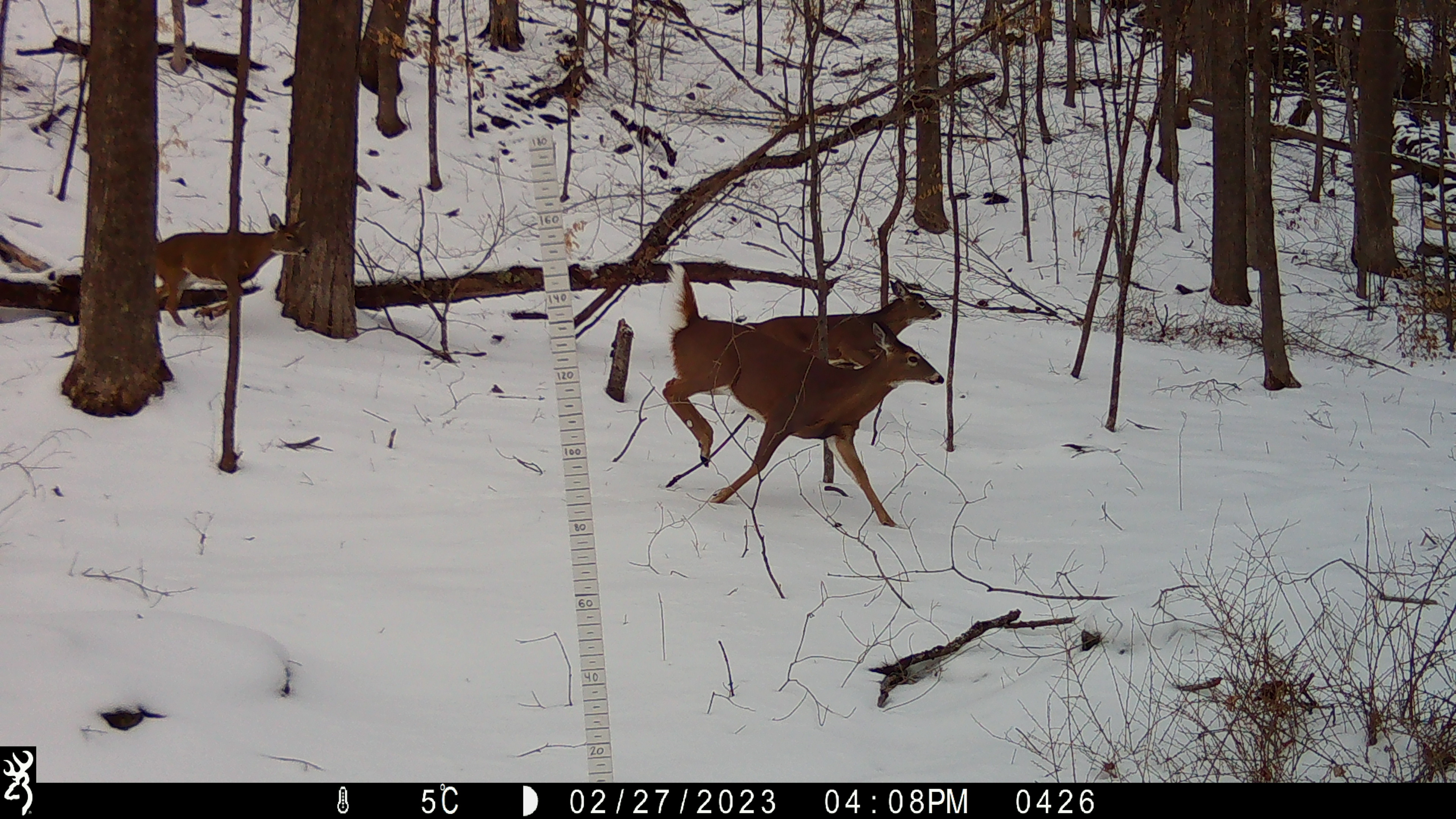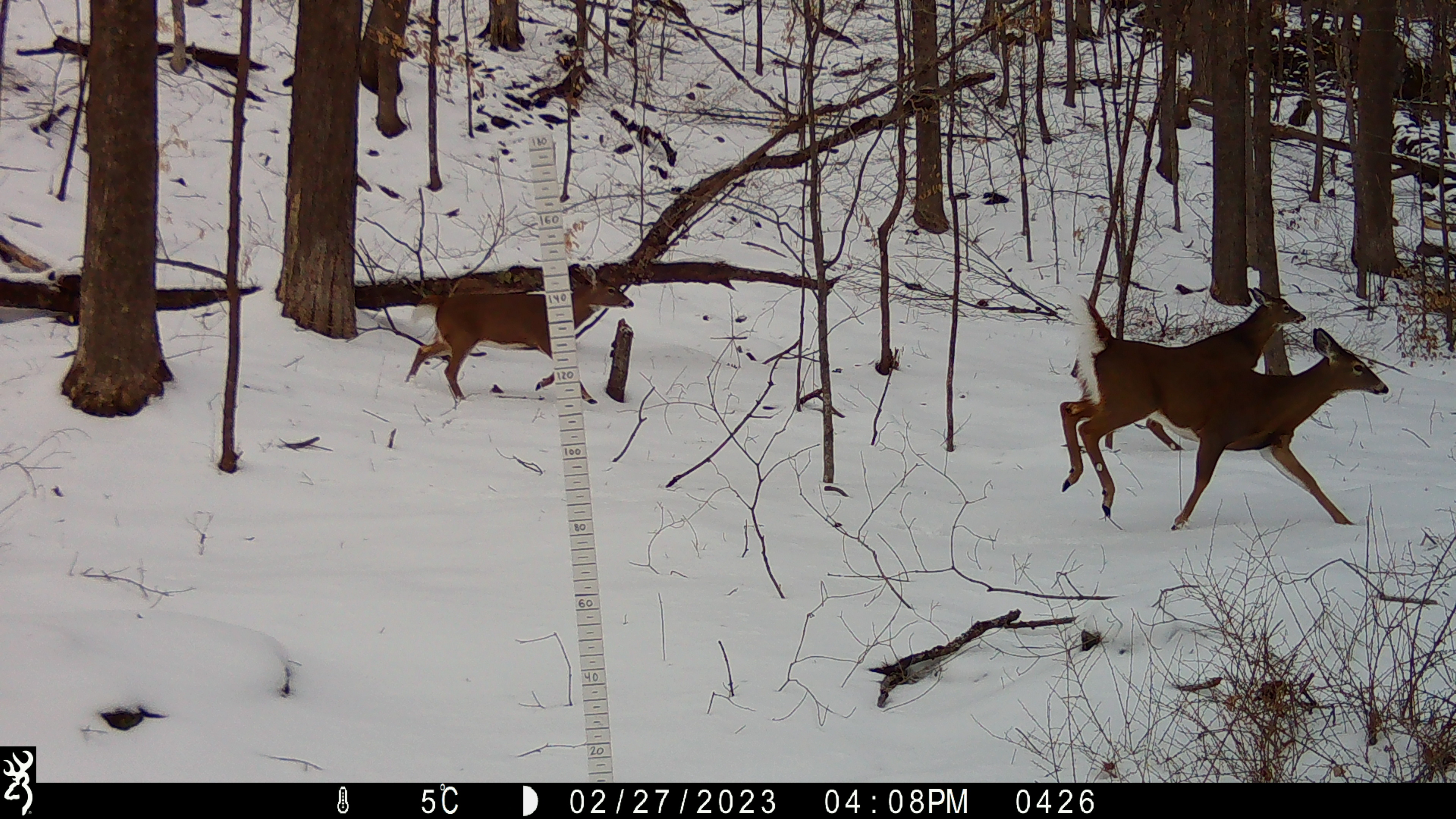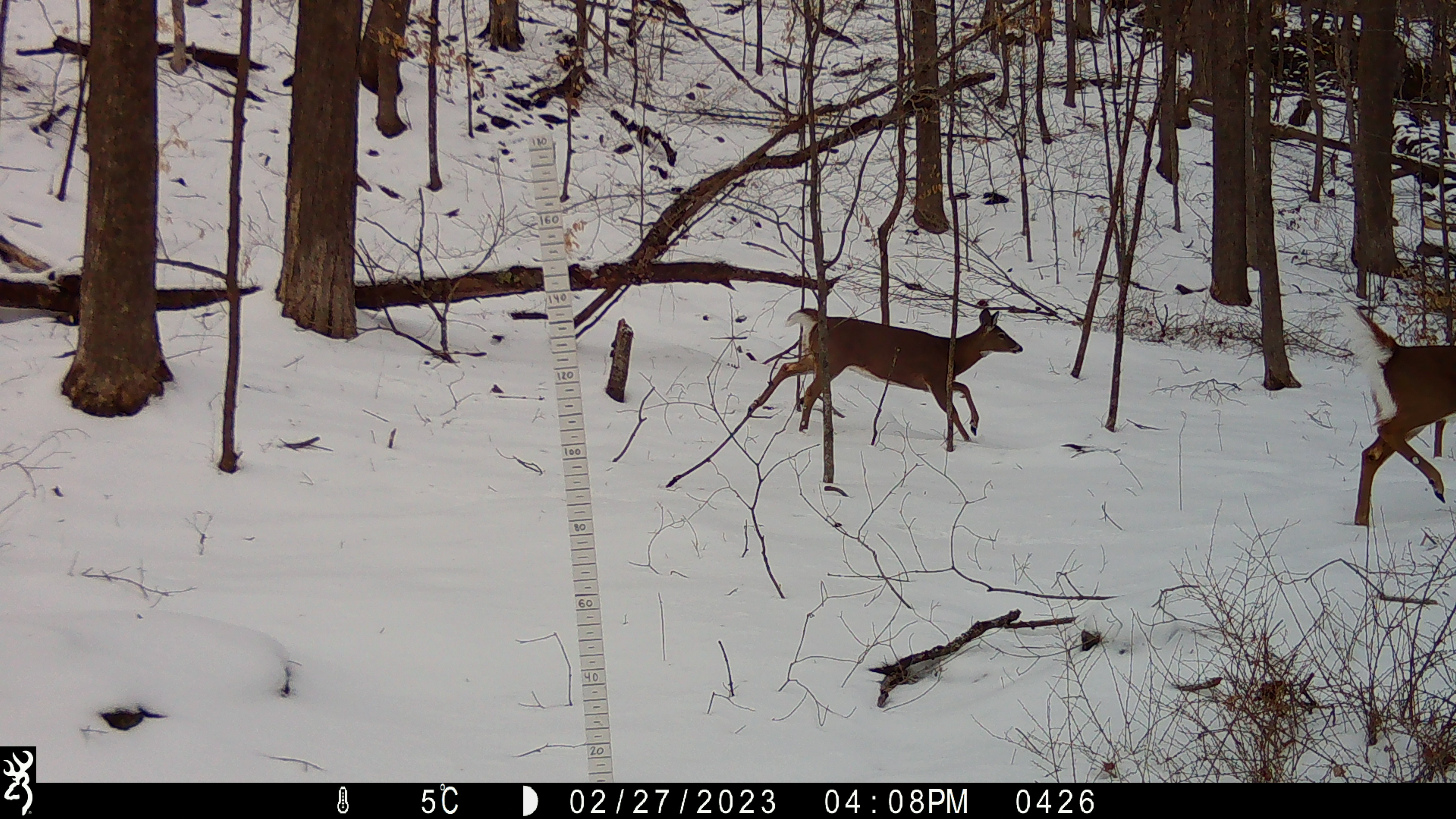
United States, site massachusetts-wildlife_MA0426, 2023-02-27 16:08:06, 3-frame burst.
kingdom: Animalia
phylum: Chordata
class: Mammalia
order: Artiodactyla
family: Cervidae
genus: Odocoileus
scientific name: Odocoileus virginianus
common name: white-tailed deer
White-tailed deer (Odocoileus virginianus).